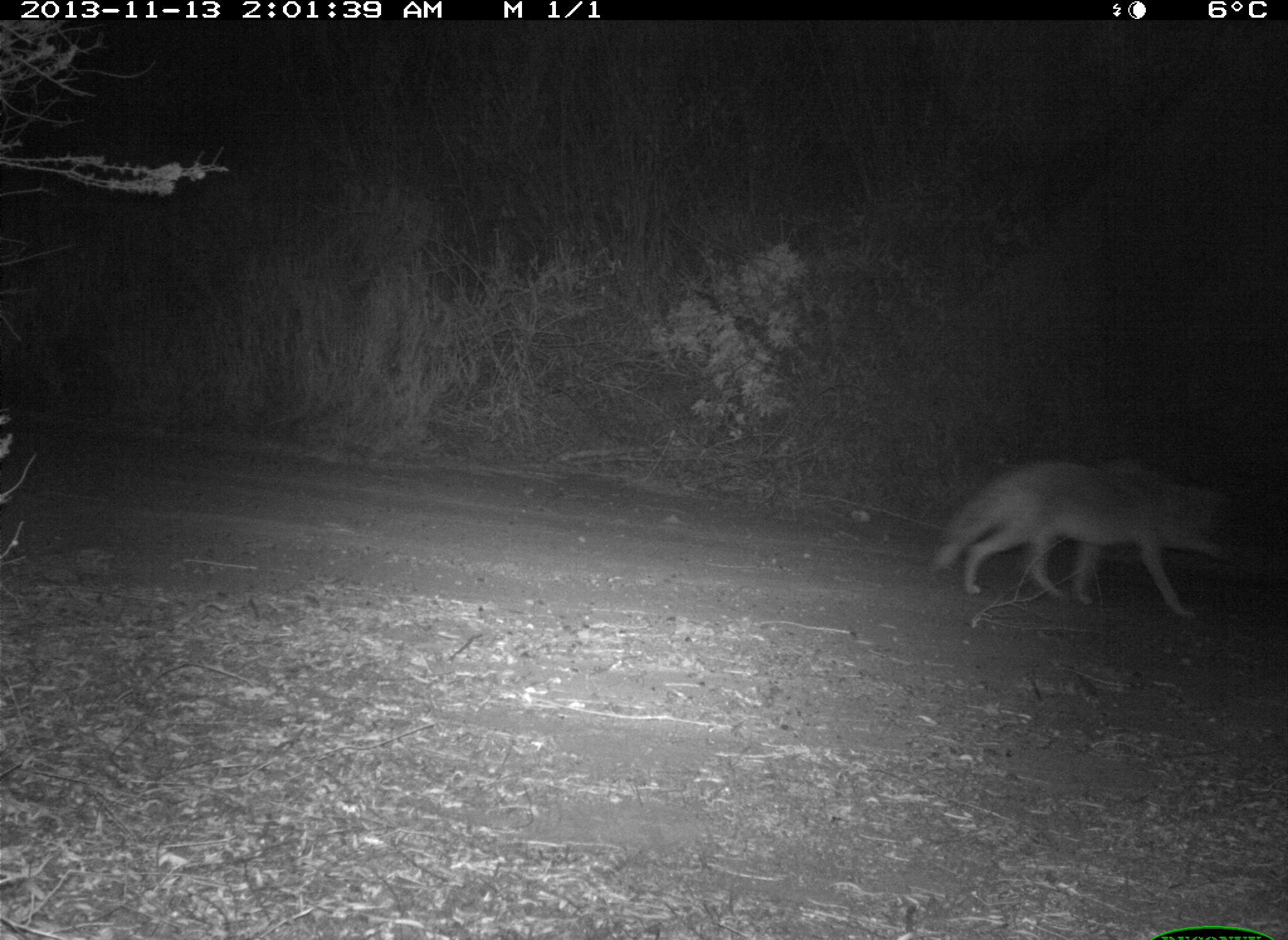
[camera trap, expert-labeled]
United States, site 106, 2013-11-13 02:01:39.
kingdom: Animalia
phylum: Chordata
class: Mammalia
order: Carnivora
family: Canidae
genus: Canis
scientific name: Canis latrans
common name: coyote